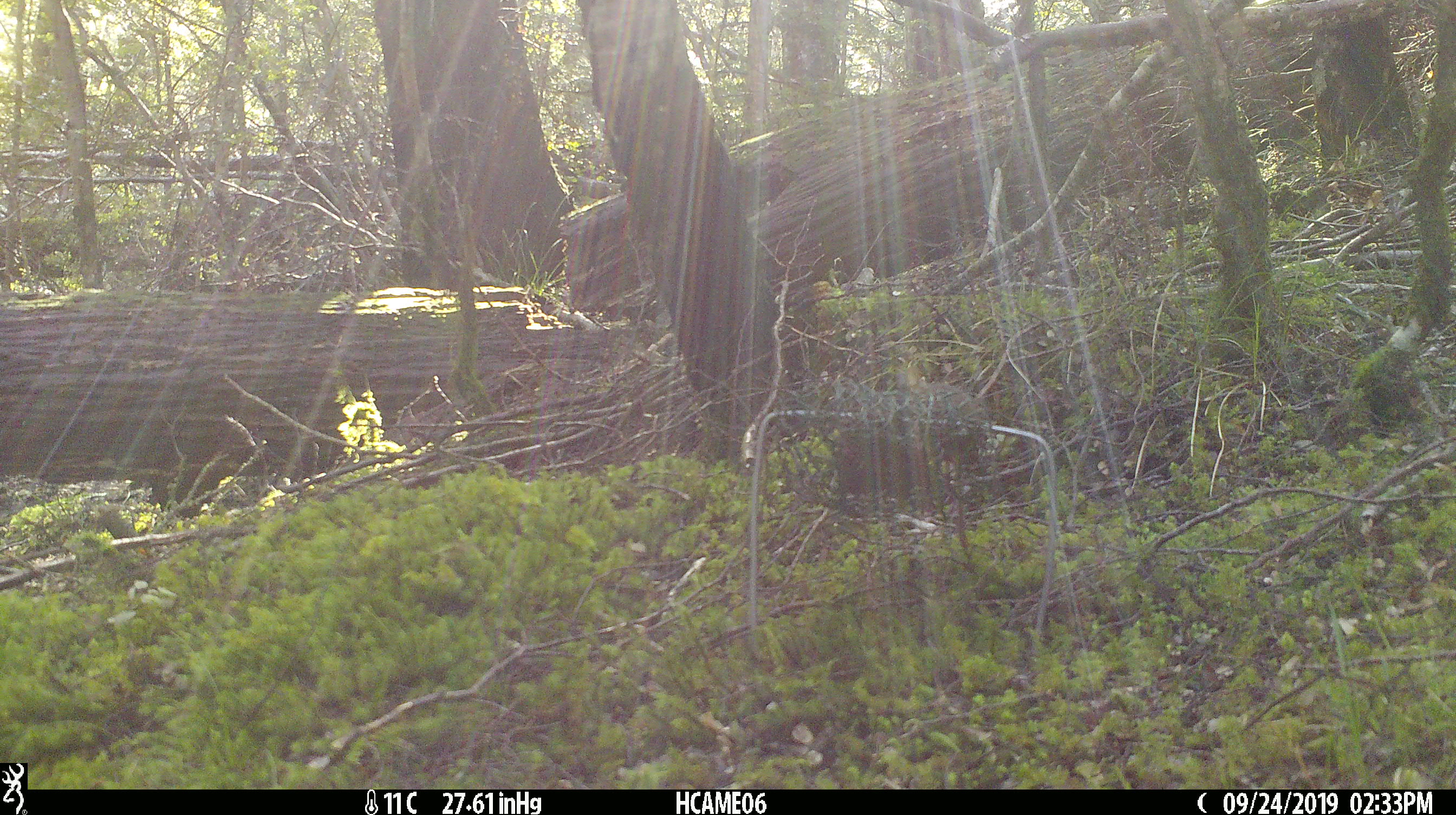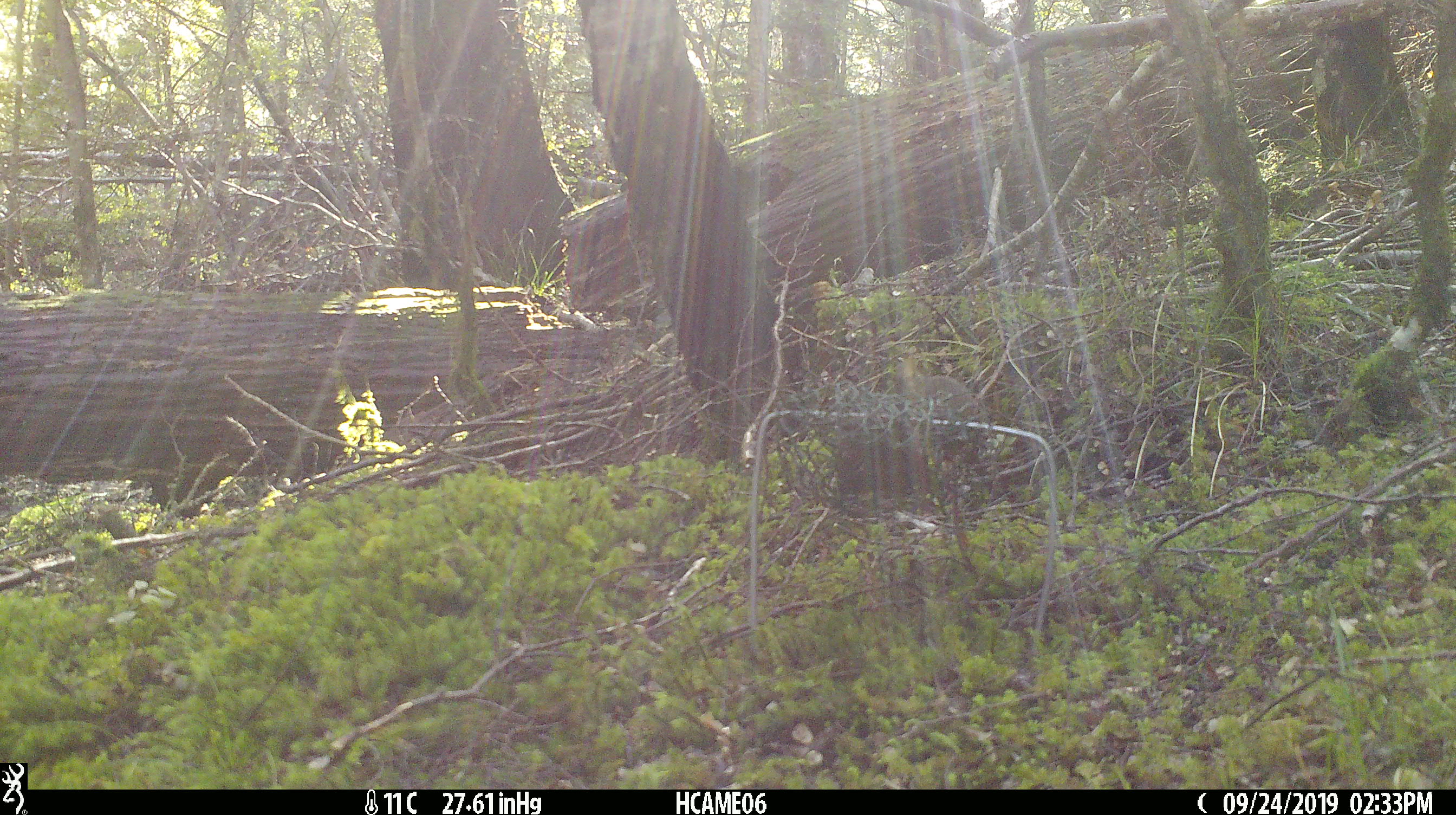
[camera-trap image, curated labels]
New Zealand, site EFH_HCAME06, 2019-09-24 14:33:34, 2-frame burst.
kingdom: Animalia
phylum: Chordata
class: Mammalia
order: Rodentia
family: Muridae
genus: Mus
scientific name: Mus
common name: mouse